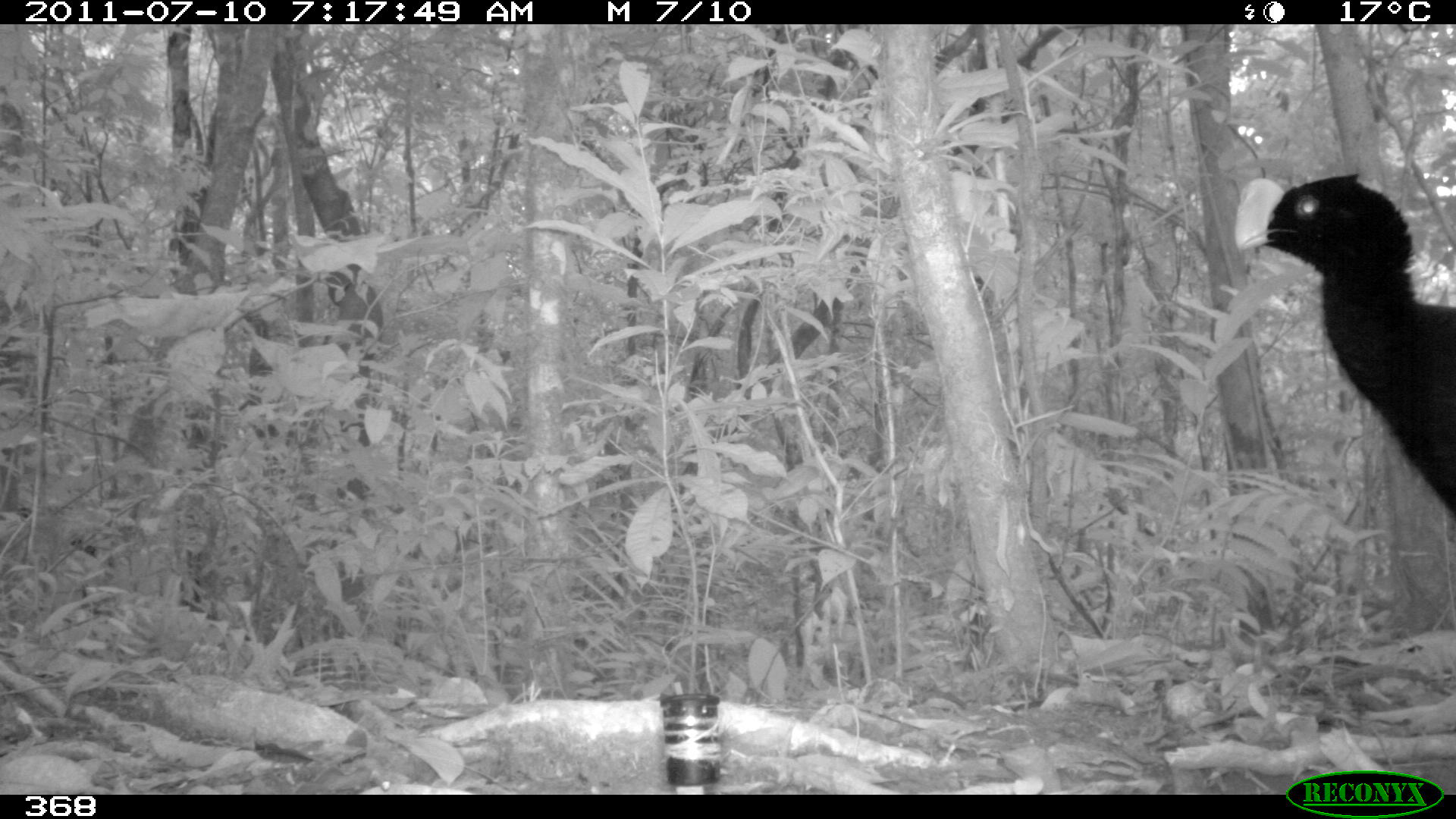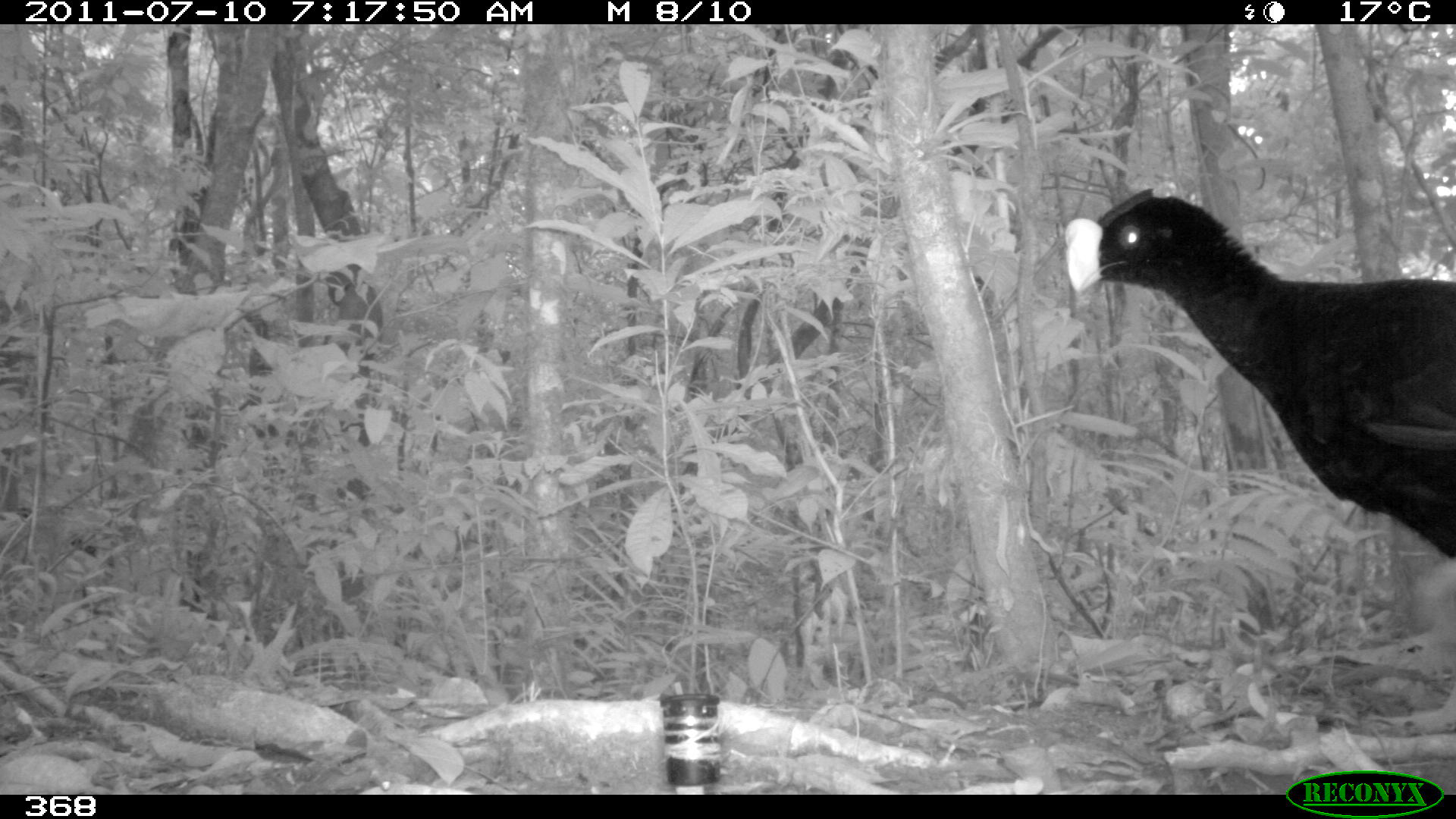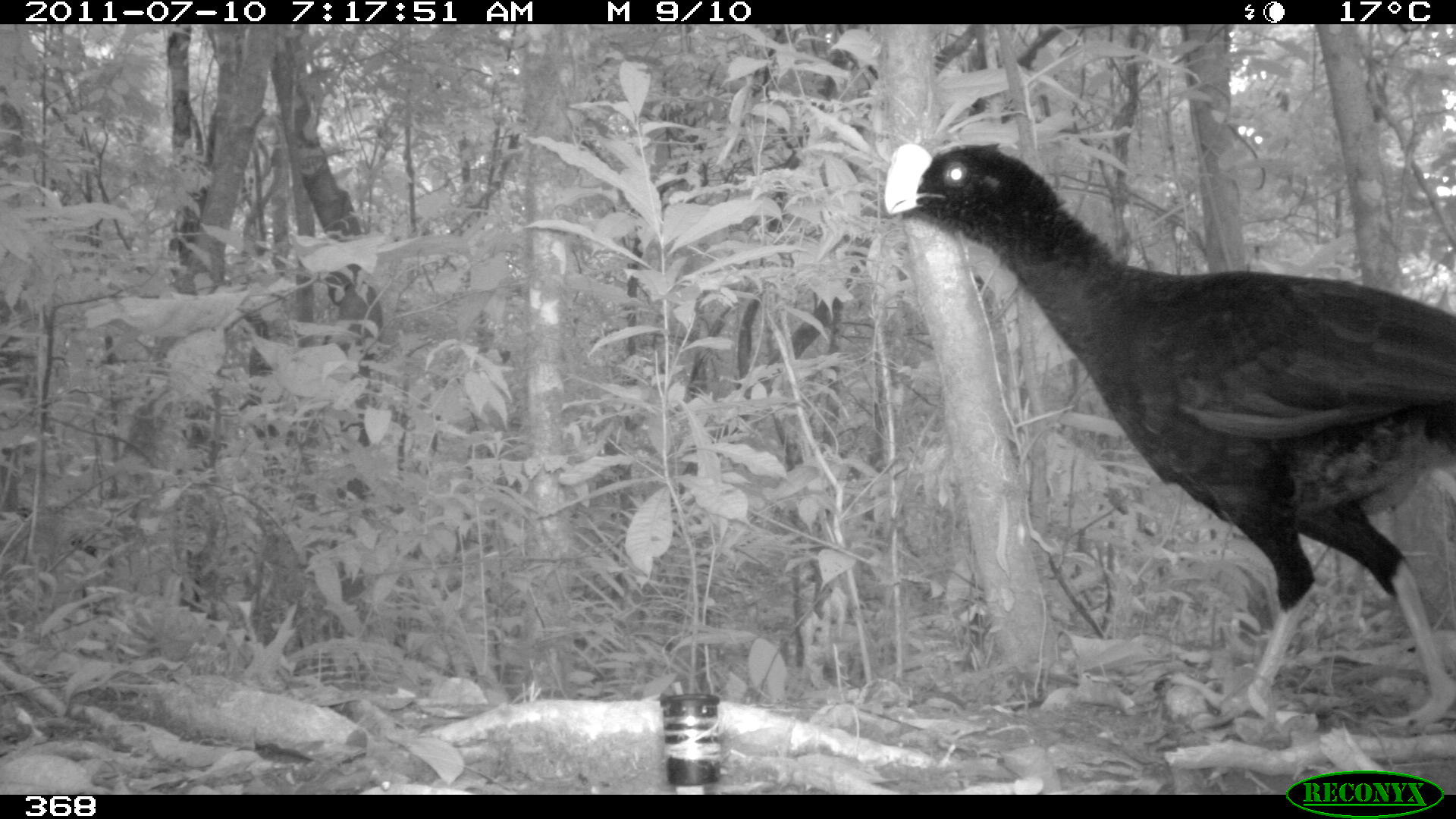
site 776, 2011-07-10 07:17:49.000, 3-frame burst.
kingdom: Animalia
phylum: Chordata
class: Aves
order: Galliformes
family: Cracidae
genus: Mitu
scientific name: Mitu tuberosum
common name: razor-billed curassow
Mitu tuberosum (razor-billed curassow).